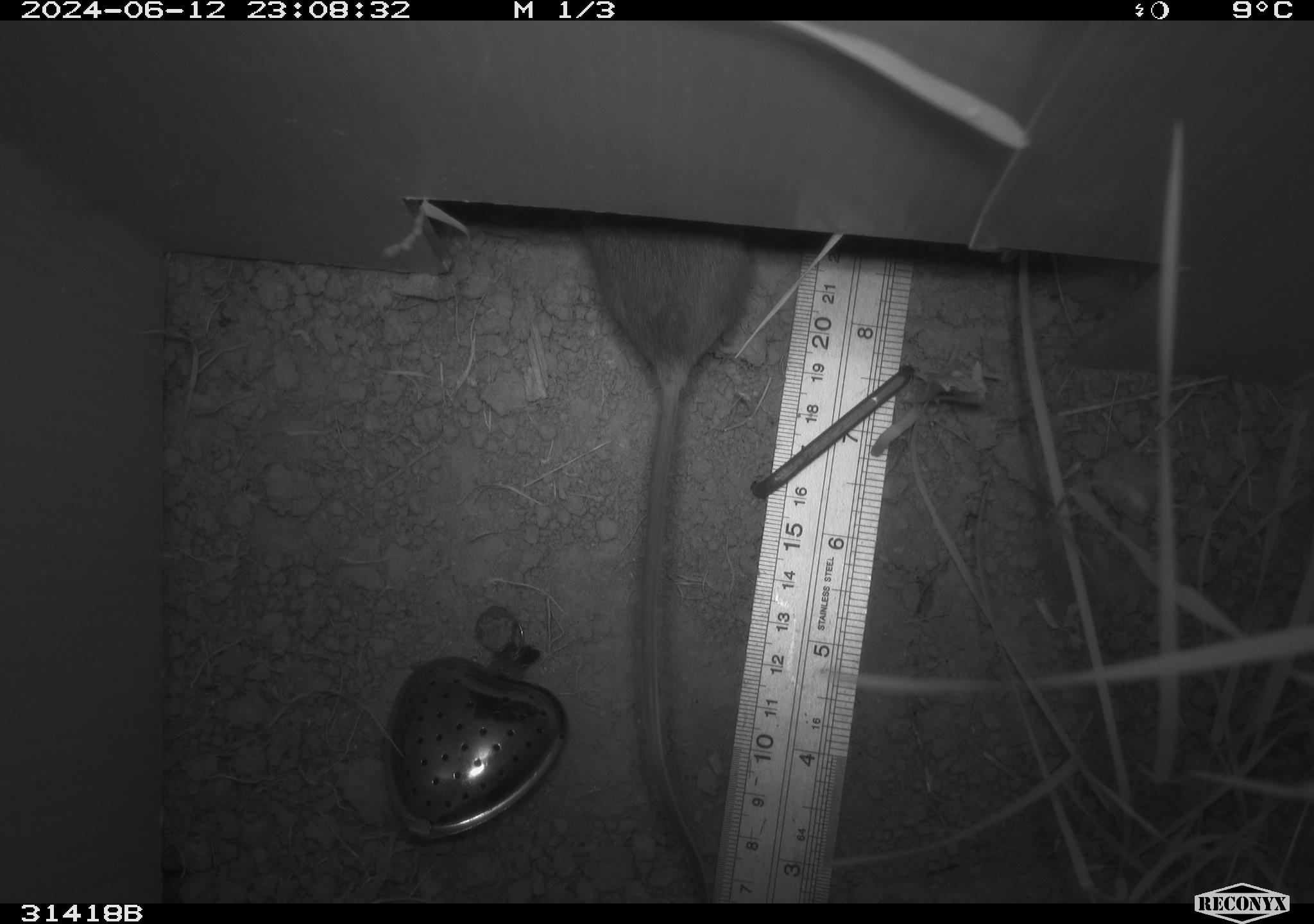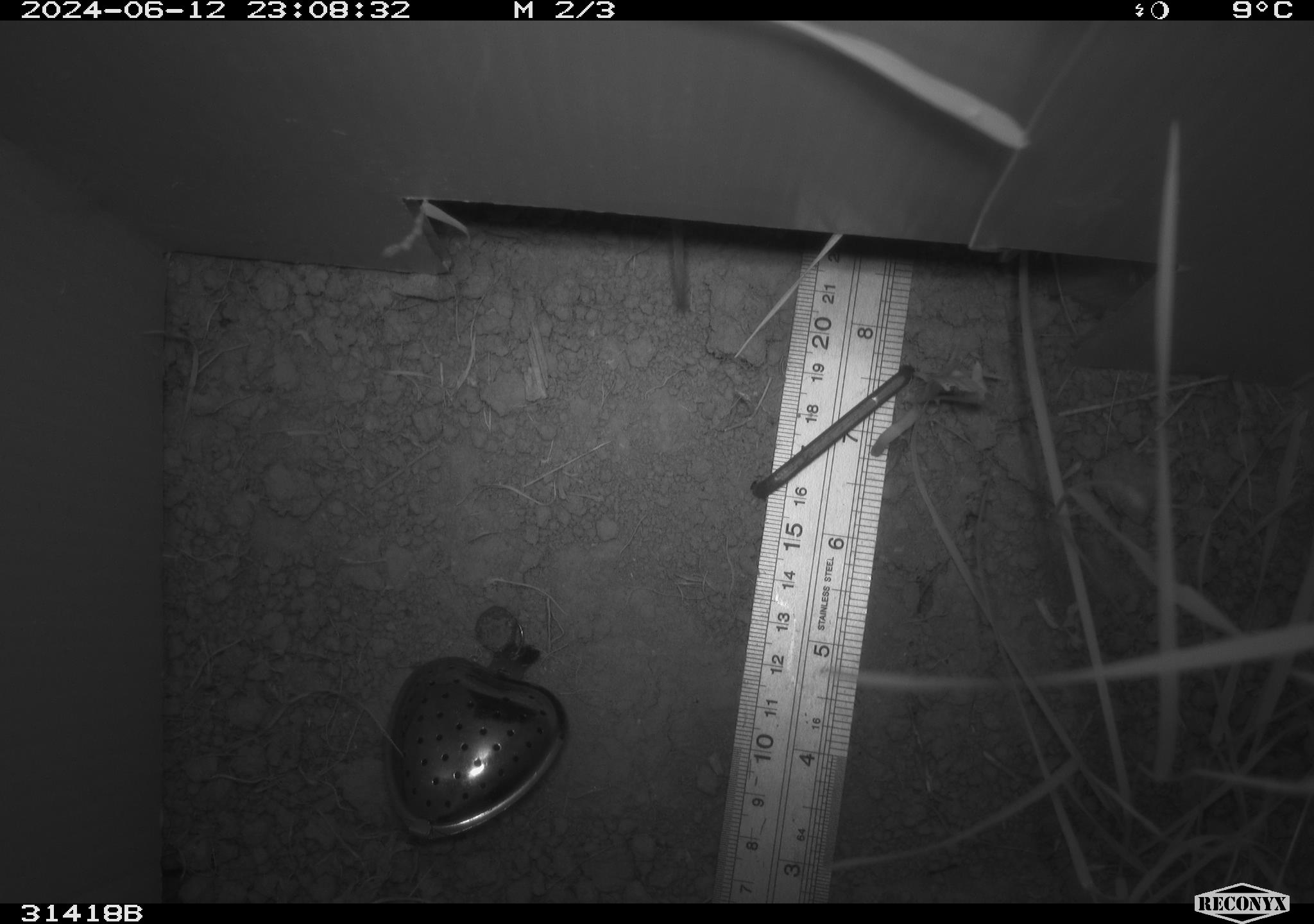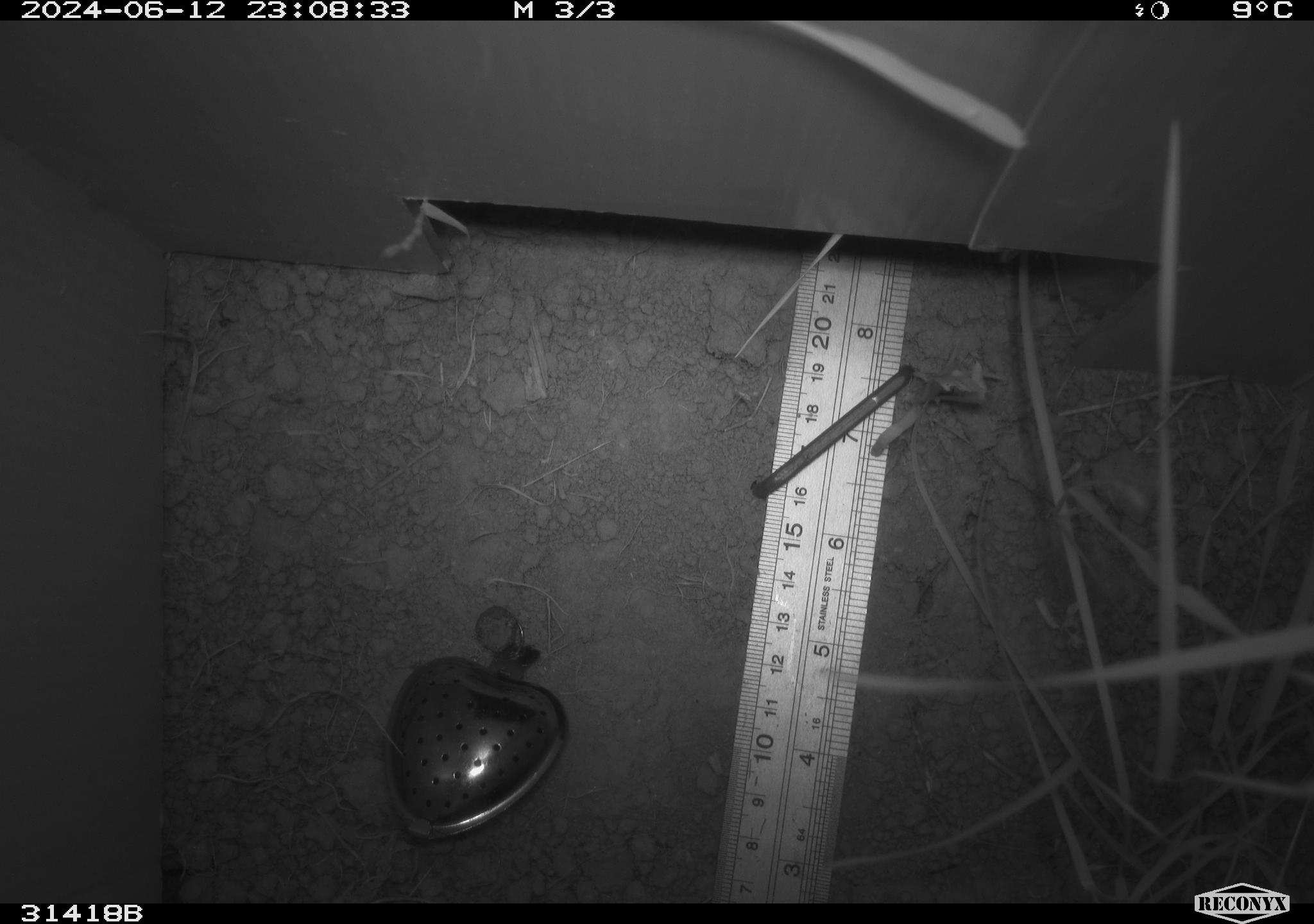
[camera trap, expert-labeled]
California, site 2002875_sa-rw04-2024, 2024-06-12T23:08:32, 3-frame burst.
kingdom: Animalia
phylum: Chordata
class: Mammalia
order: Rodentia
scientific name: Rodentia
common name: rodent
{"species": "rodent (Rodentia)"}